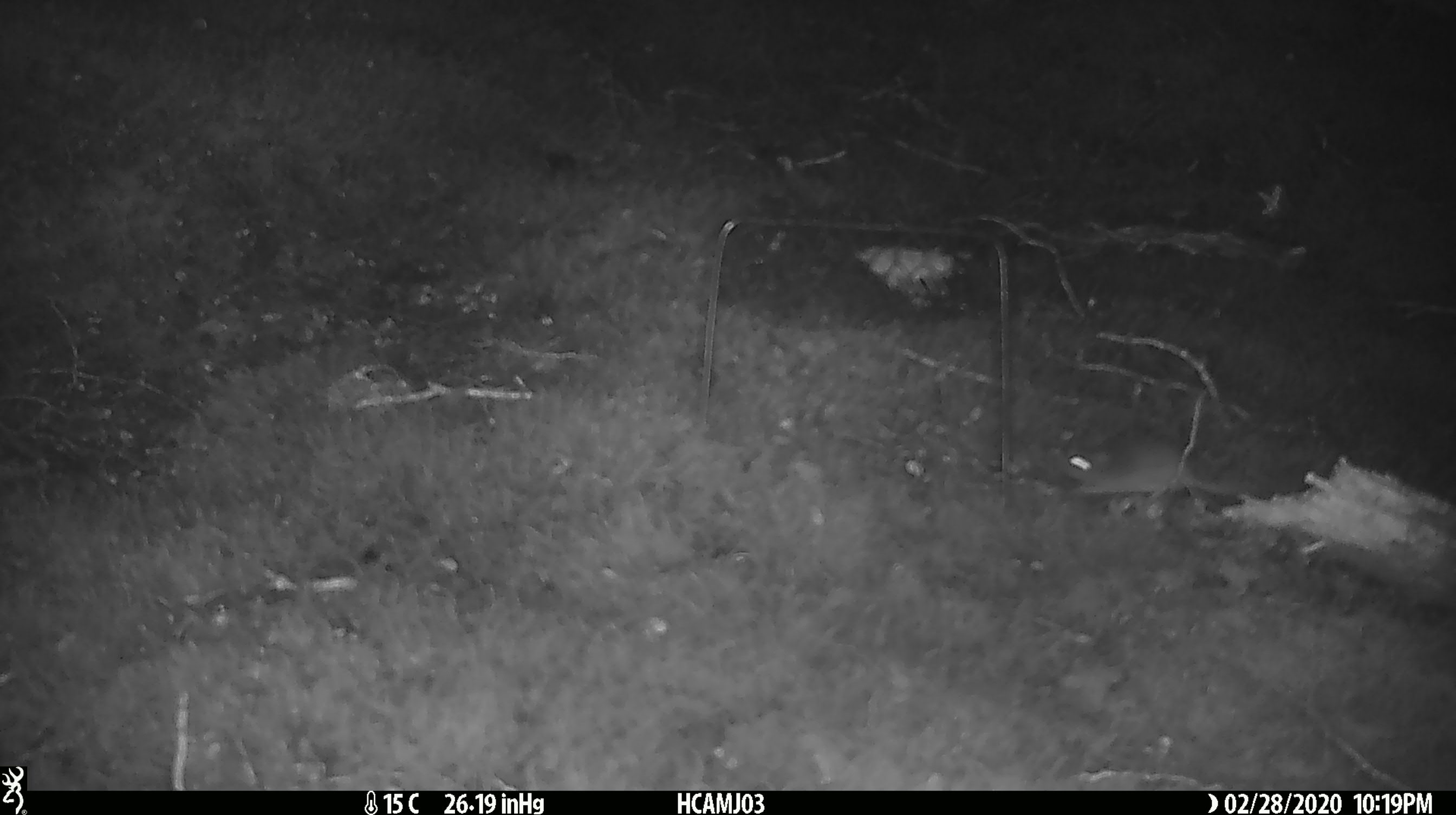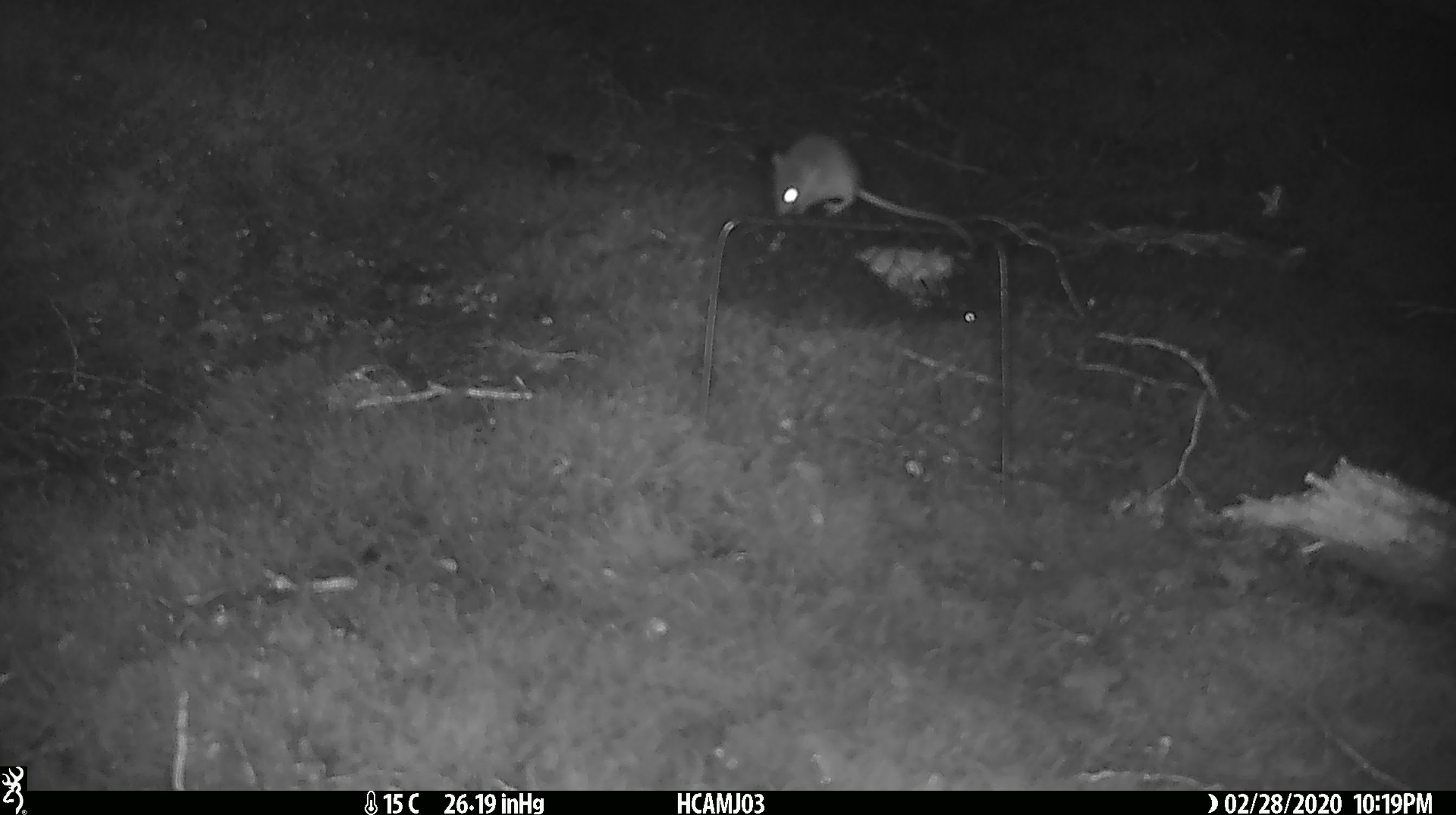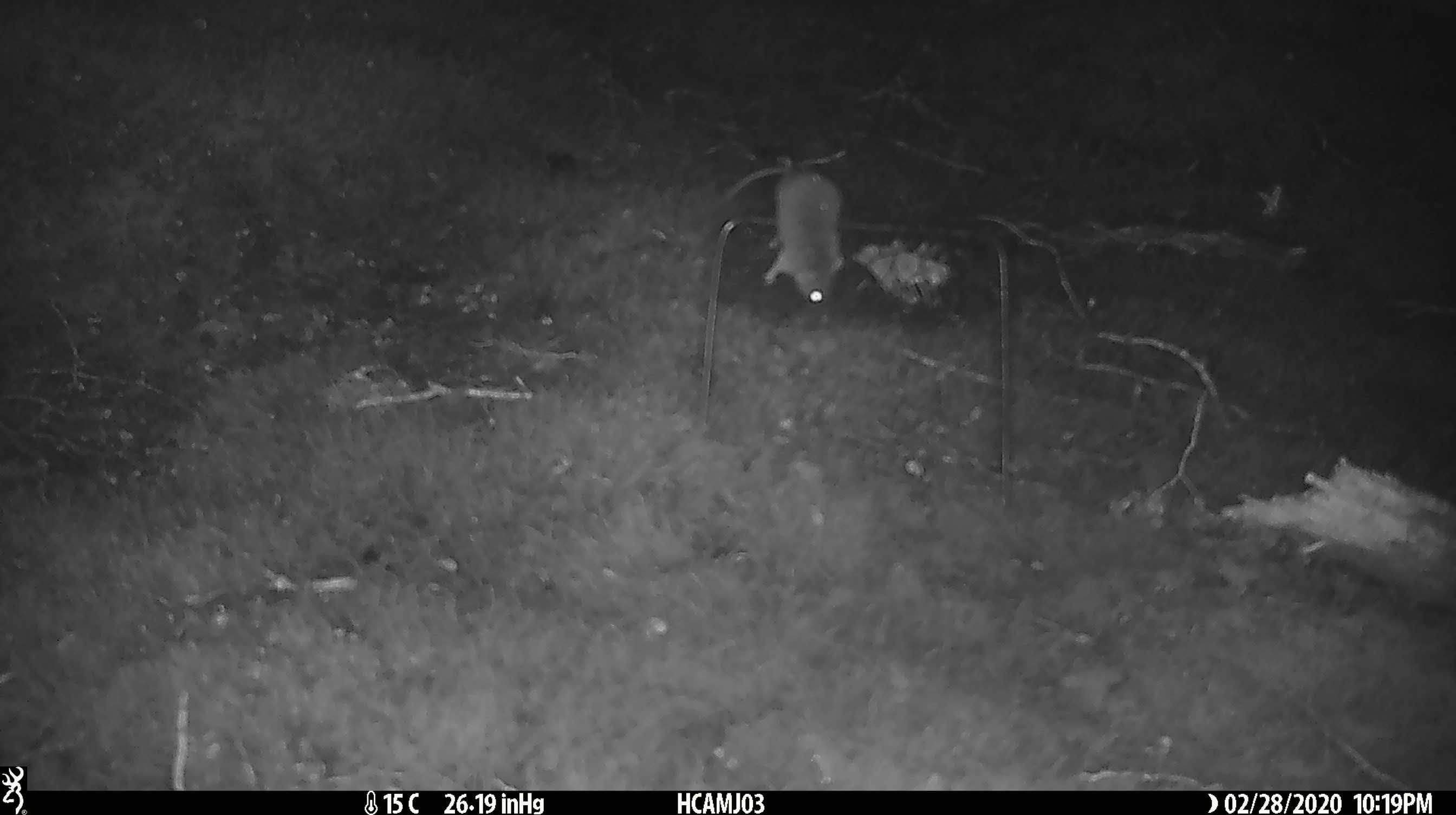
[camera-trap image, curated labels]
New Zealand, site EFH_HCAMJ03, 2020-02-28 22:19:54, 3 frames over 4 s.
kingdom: Animalia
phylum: Chordata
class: Mammalia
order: Rodentia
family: Muridae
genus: Mus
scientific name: Mus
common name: mouse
Mouse (Mus).